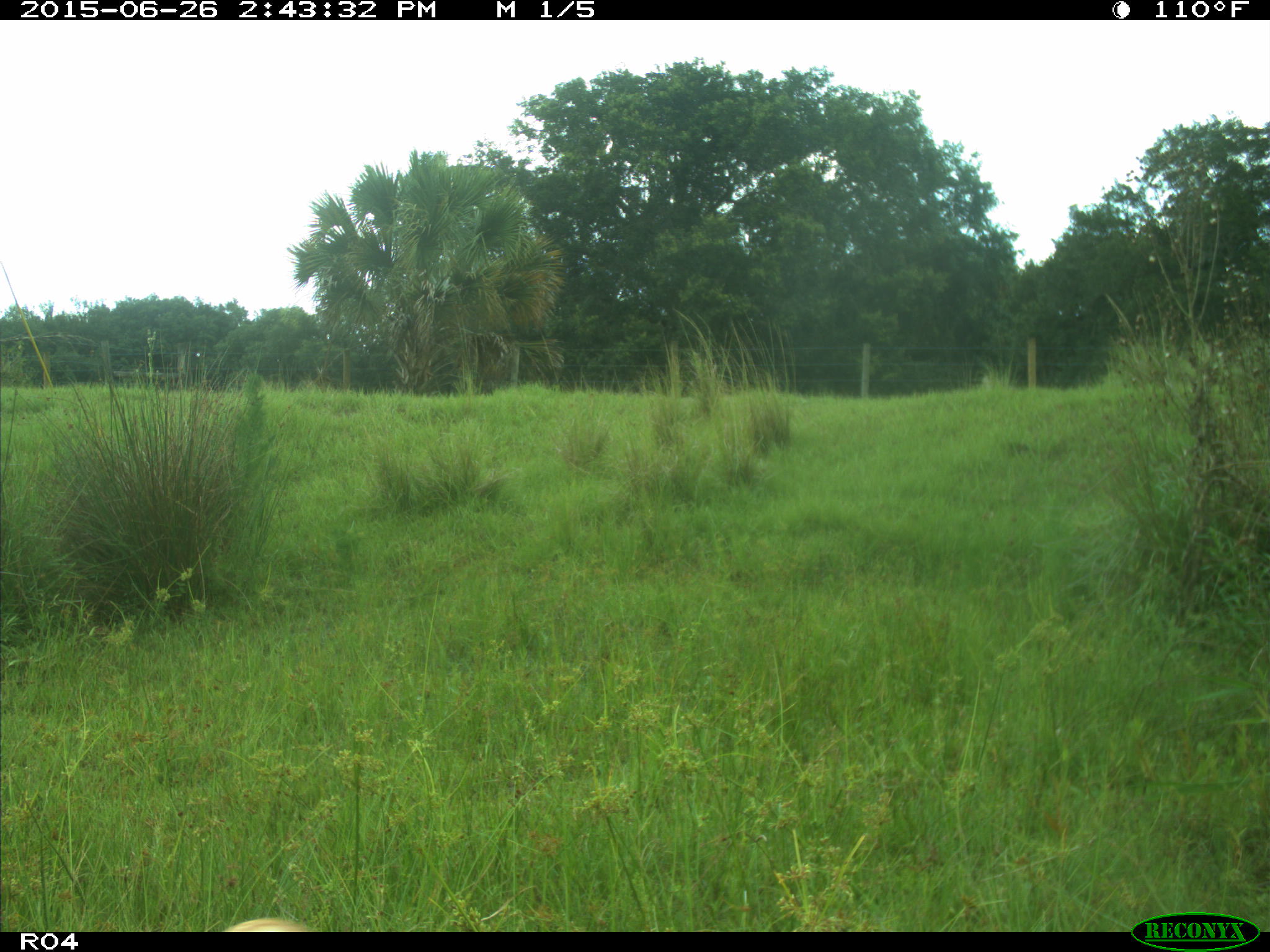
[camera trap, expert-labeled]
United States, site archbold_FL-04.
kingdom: Animalia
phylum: Chordata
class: Aves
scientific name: Aves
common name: birds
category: unidentified bird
Unidentified bird (birds) (Aves).